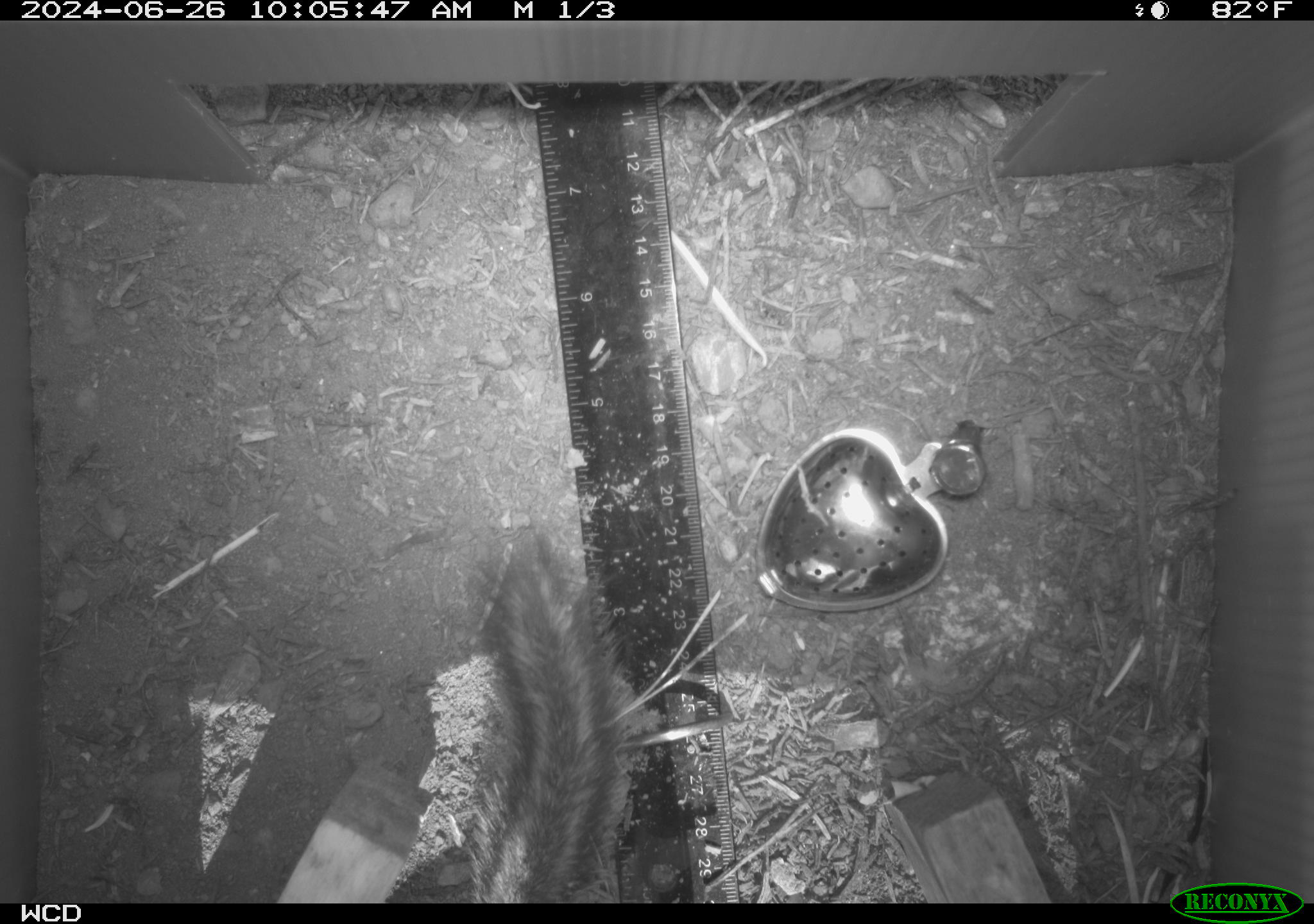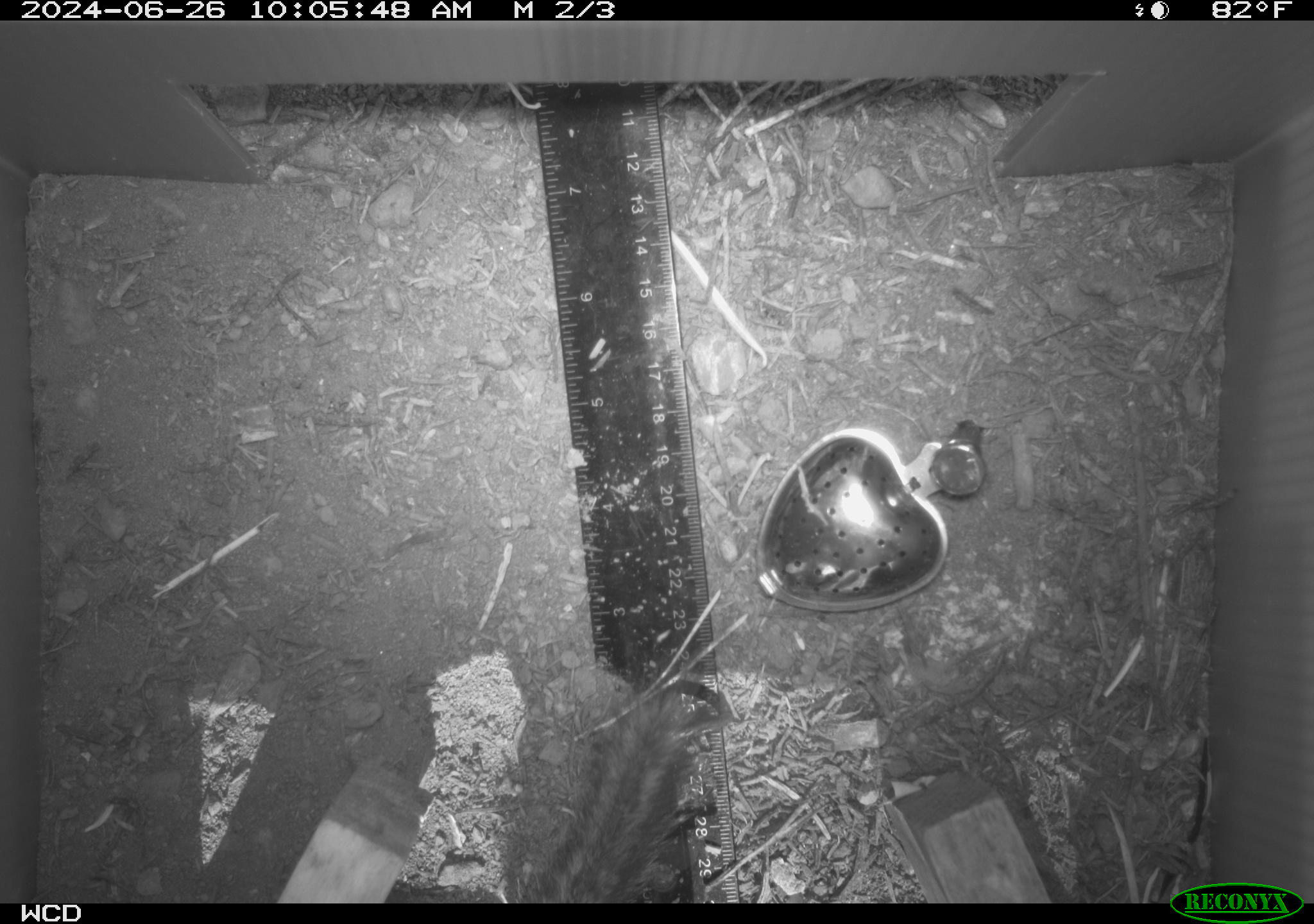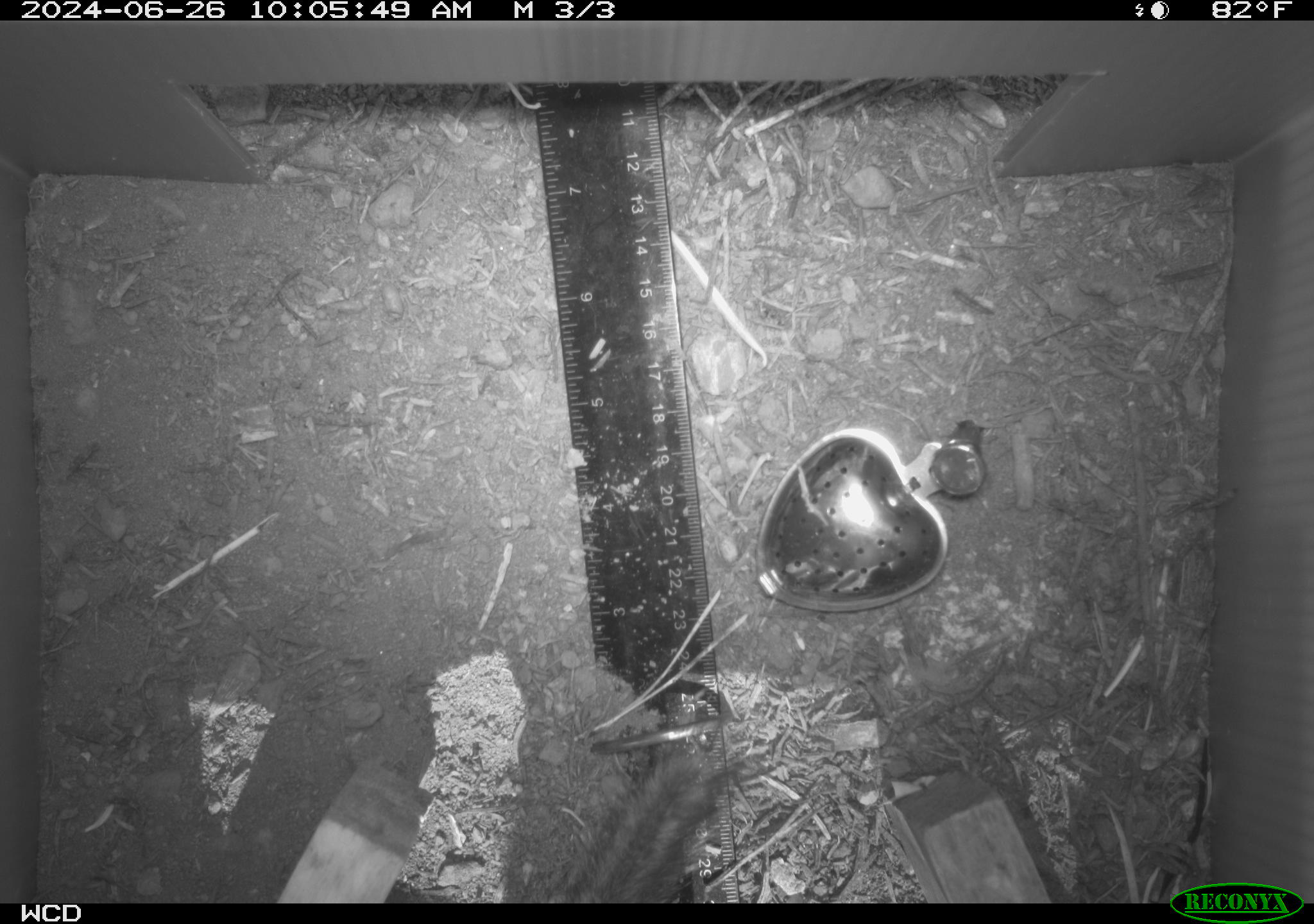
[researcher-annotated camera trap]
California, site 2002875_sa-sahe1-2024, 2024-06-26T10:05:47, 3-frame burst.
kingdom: Animalia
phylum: Chordata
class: Mammalia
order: Rodentia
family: Sciuridae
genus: Neotamias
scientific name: Neotamias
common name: western chipmunks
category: neotamias species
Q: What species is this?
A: Neotamias species (western chipmunks) (Neotamias).